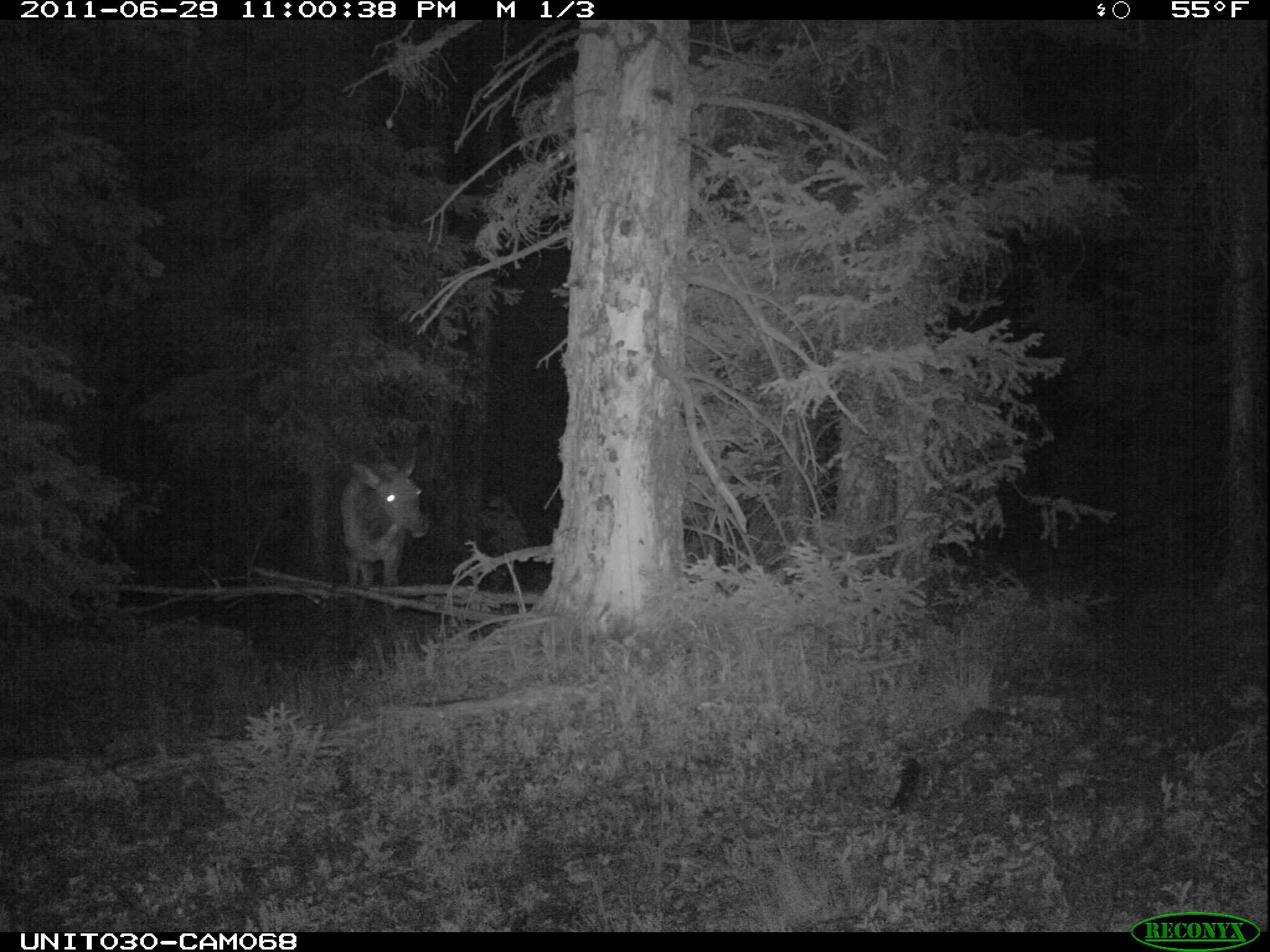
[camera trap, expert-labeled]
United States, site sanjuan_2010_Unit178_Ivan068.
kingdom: Animalia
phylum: Chordata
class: Mammalia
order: Artiodactyla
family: Cervidae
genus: Cervus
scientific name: Cervus elaphus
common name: red deer